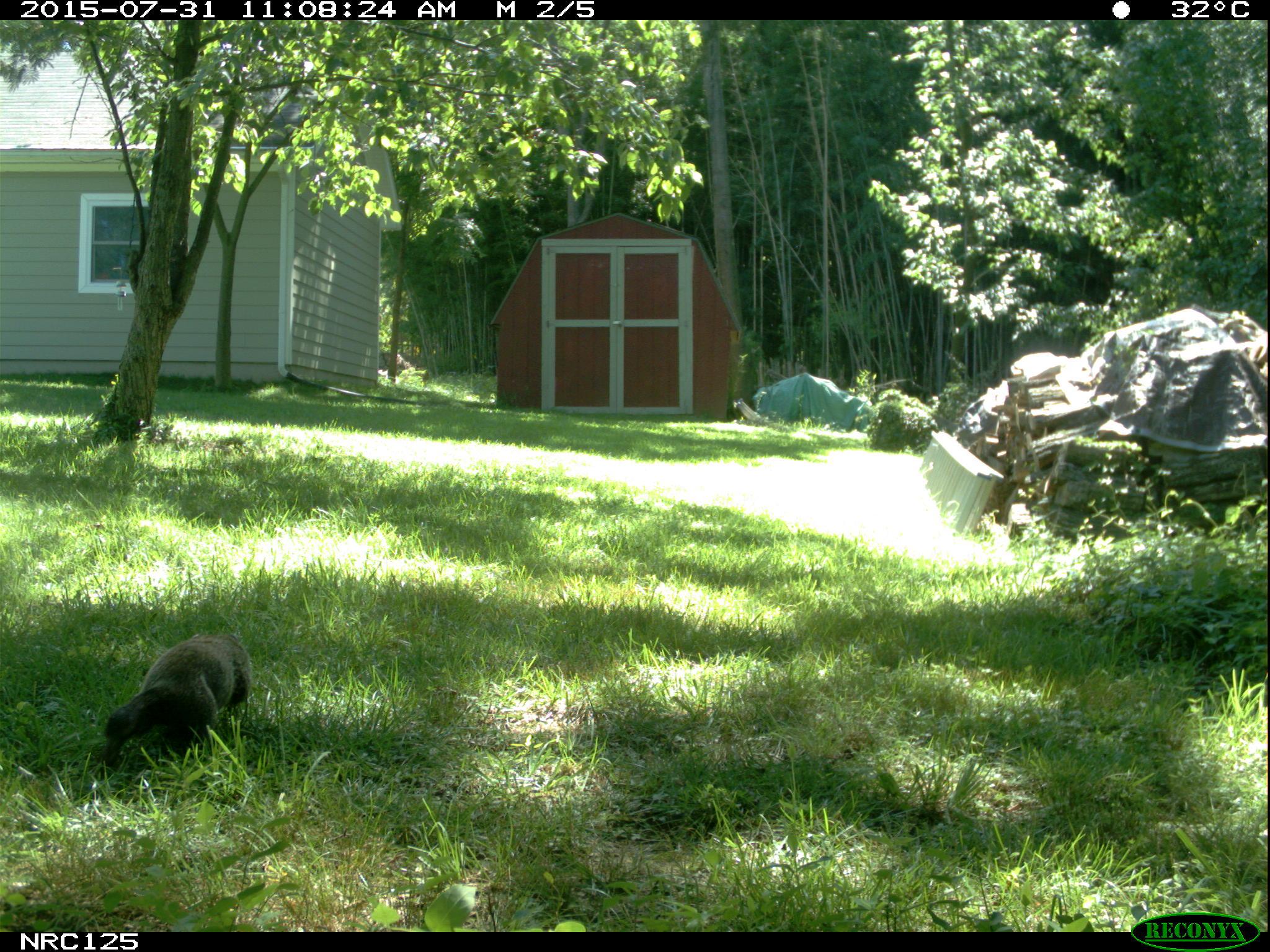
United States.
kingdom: Animalia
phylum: Chordata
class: Mammalia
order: Rodentia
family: Sciuridae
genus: Marmota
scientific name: Marmota monax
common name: woodchuck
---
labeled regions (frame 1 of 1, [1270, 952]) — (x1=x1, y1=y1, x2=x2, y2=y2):
Woodchuck: (x1=91, y1=627, x2=258, y2=772)